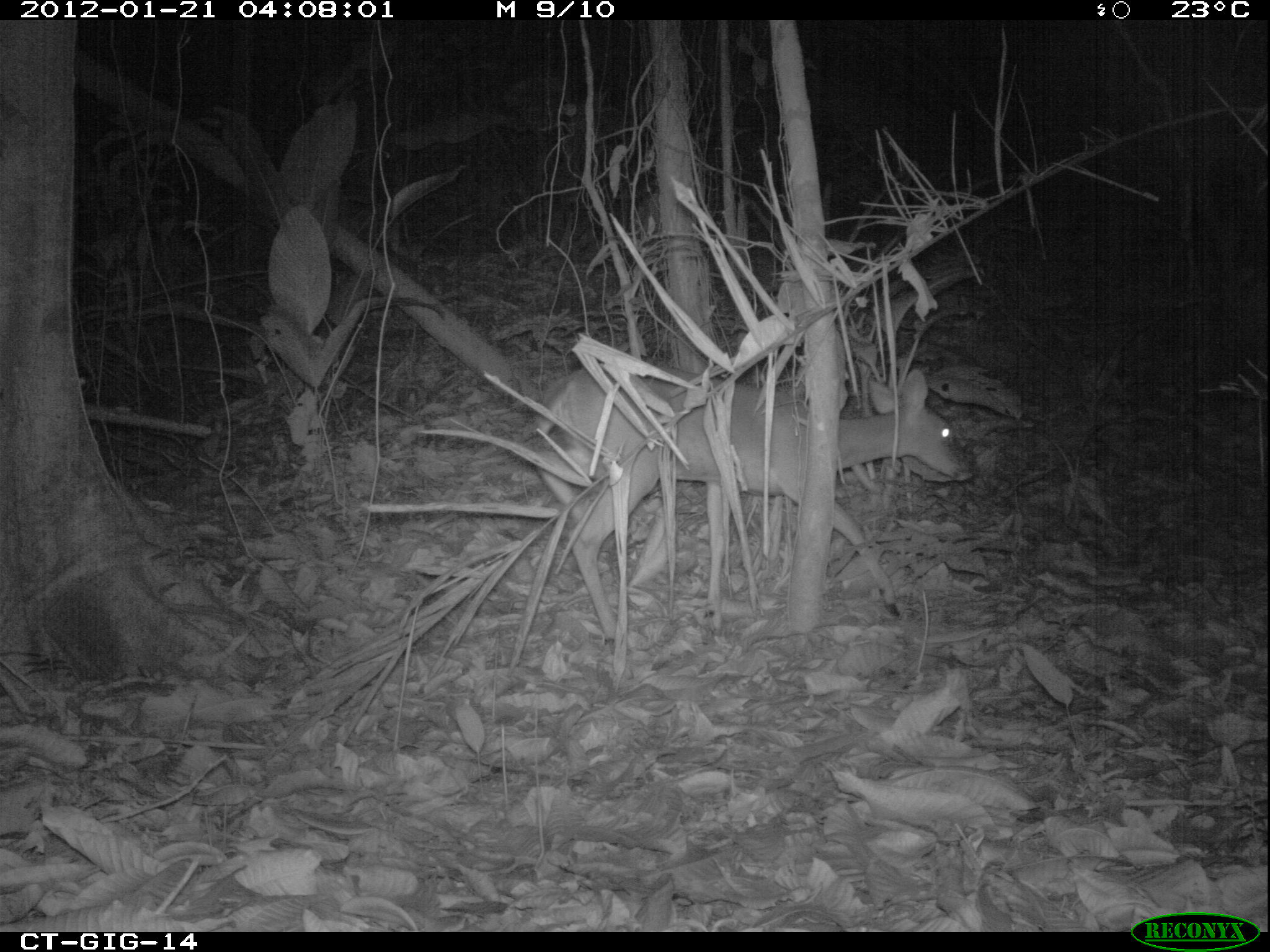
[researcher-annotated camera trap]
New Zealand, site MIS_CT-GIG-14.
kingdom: Animalia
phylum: Chordata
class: Mammalia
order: Artiodactyla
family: Cervidae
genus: Odocoileus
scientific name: Odocoileus virginianus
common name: white-tailed deer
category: white tailed deer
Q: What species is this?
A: White tailed deer (white-tailed deer) (Odocoileus virginianus).